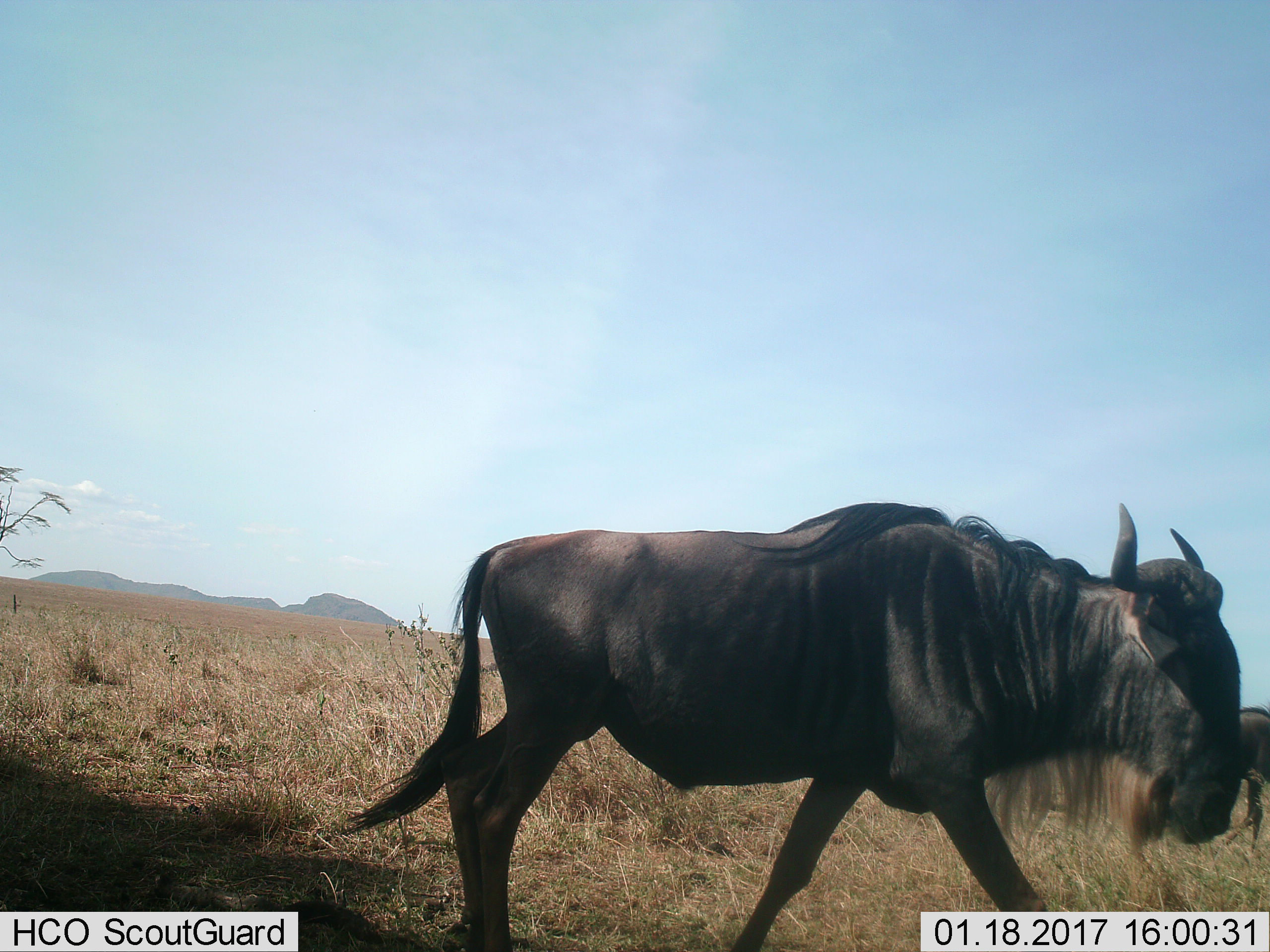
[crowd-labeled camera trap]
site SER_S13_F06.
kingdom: Animalia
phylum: Chordata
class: Mammalia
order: Artiodactyla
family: Bovidae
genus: Connochaetes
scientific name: Connochaetes taurinus taurinus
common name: blue wildebeest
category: wildebeestblue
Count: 2.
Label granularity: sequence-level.